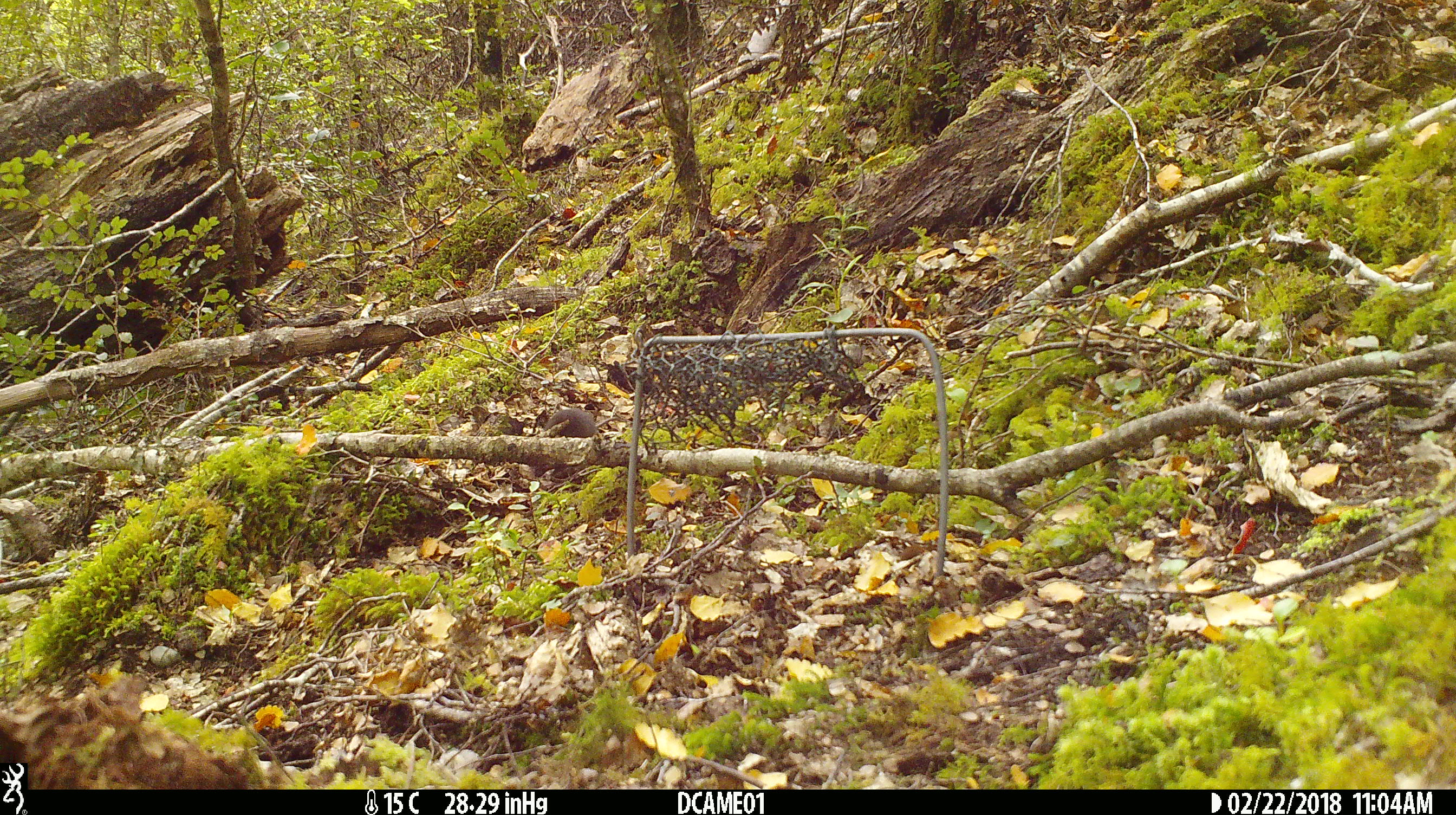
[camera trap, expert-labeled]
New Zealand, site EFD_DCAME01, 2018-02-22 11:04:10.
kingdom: Animalia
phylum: Chordata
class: Mammalia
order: Rodentia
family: Muridae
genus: Mus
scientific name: Mus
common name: mouse